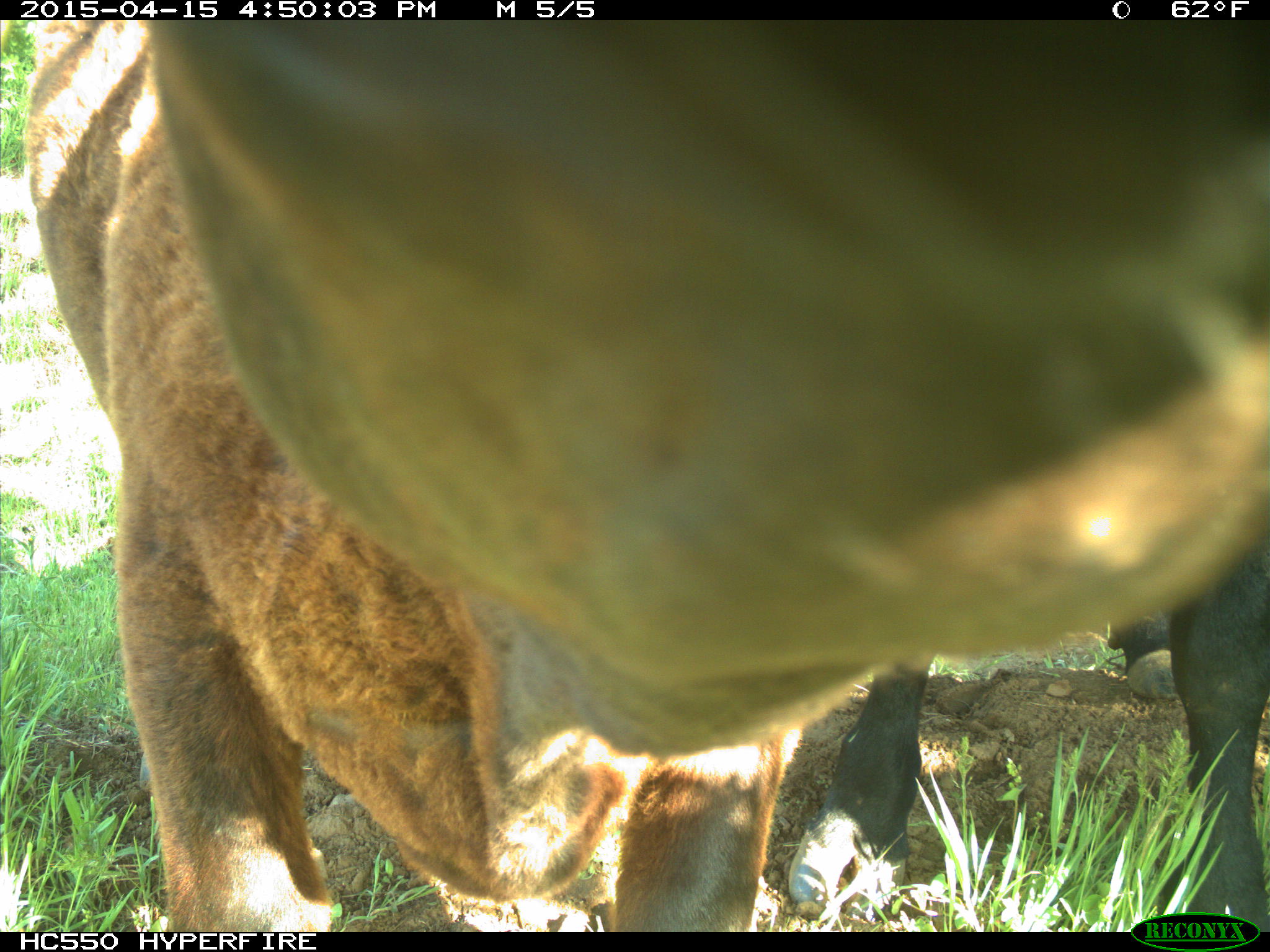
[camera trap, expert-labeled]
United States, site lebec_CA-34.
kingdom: Animalia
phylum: Chordata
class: Mammalia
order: Artiodactyla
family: Bovidae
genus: Bos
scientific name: Bos taurus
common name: domestic cow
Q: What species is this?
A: Bos taurus (domestic cow).